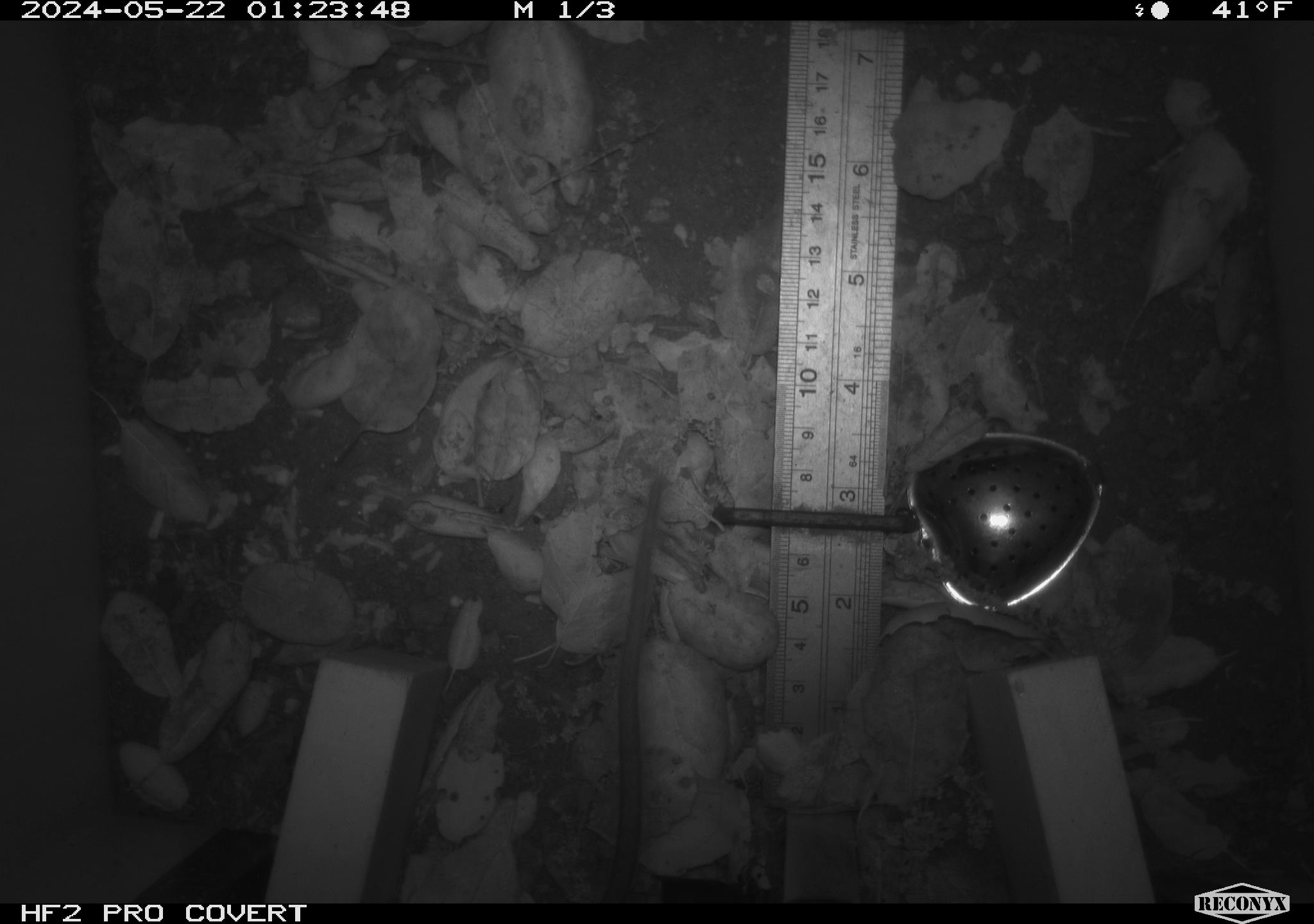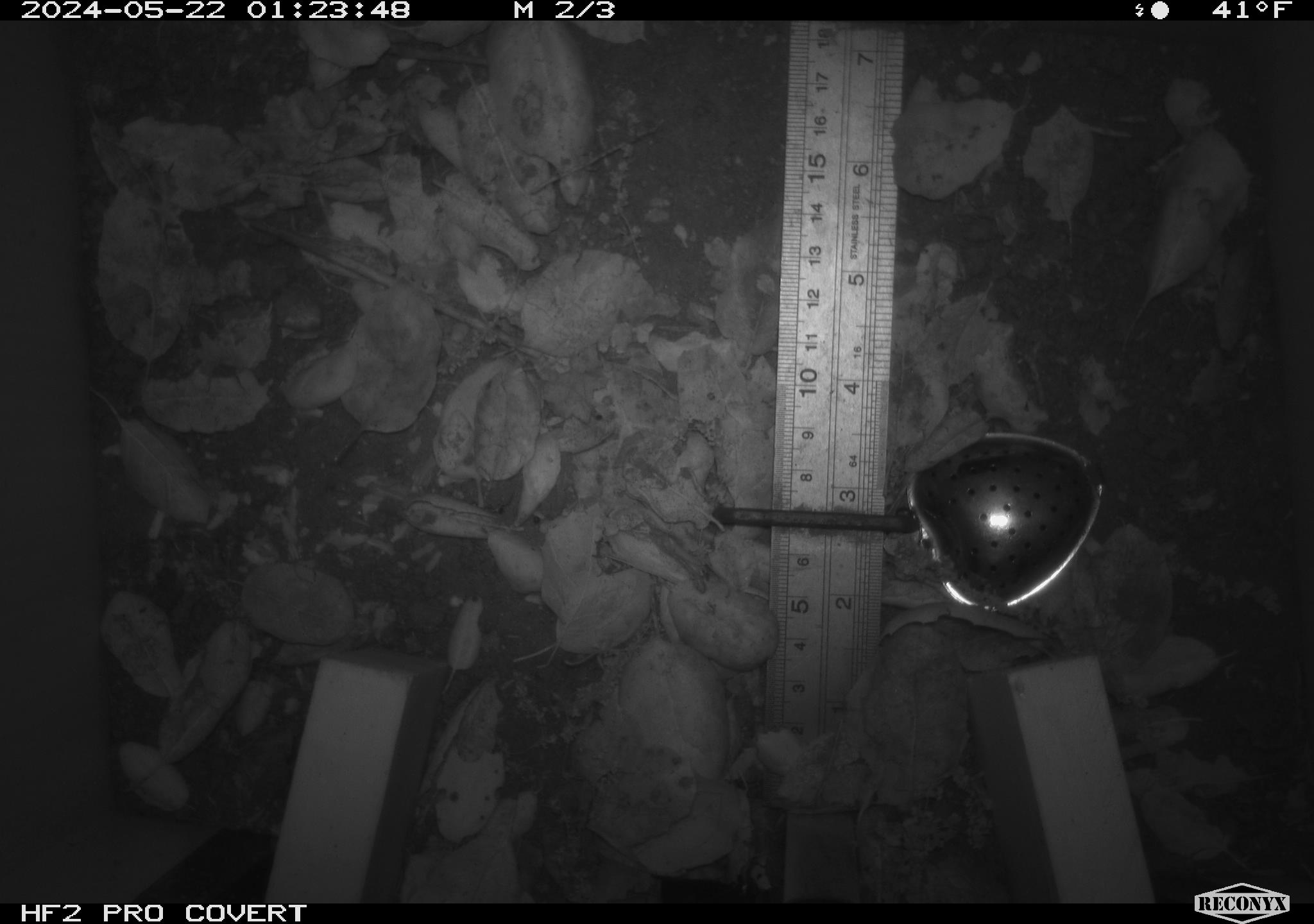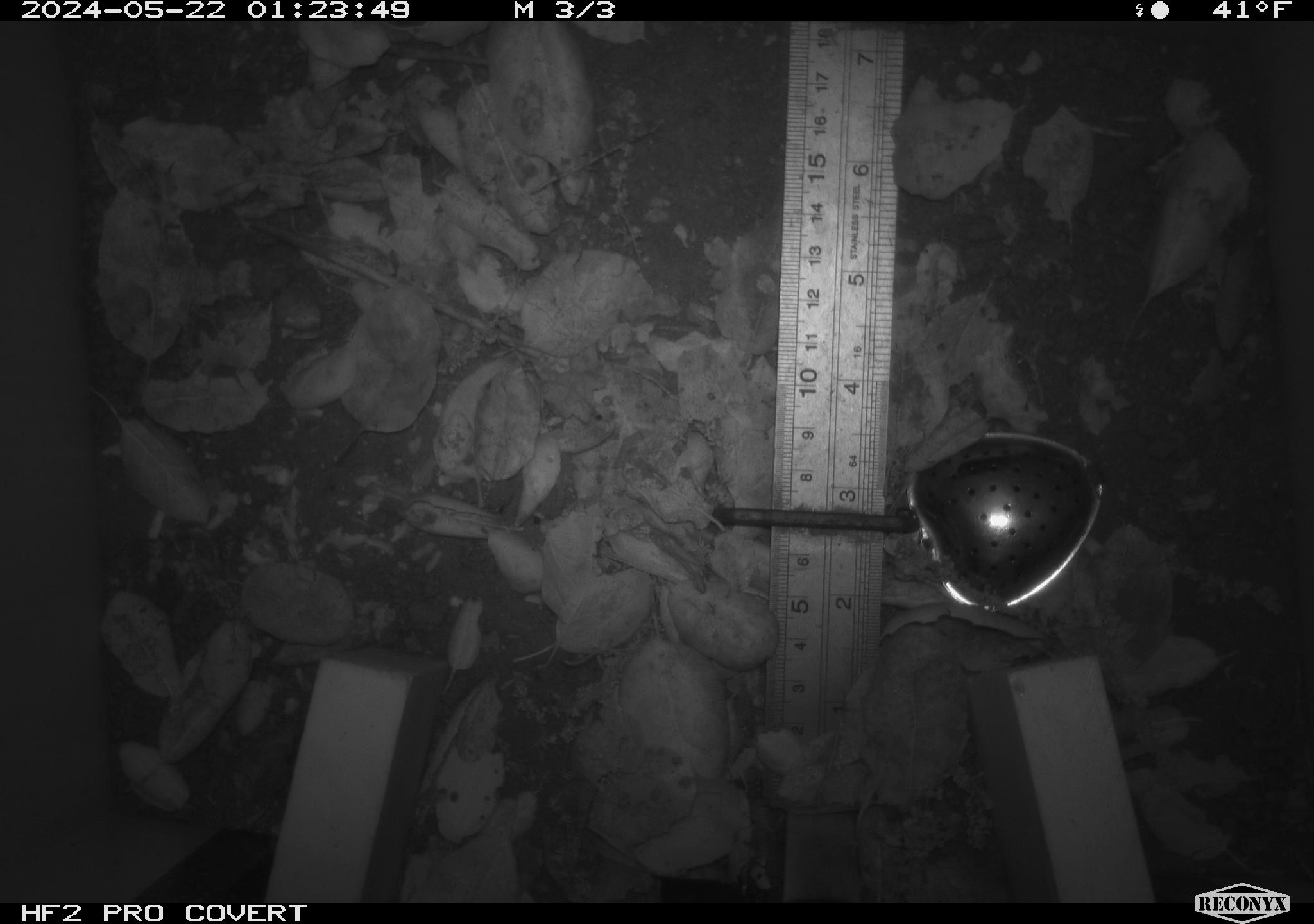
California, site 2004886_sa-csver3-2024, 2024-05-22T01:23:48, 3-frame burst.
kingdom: Animalia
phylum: Chordata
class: Mammalia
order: Rodentia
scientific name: Rodentia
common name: rodent